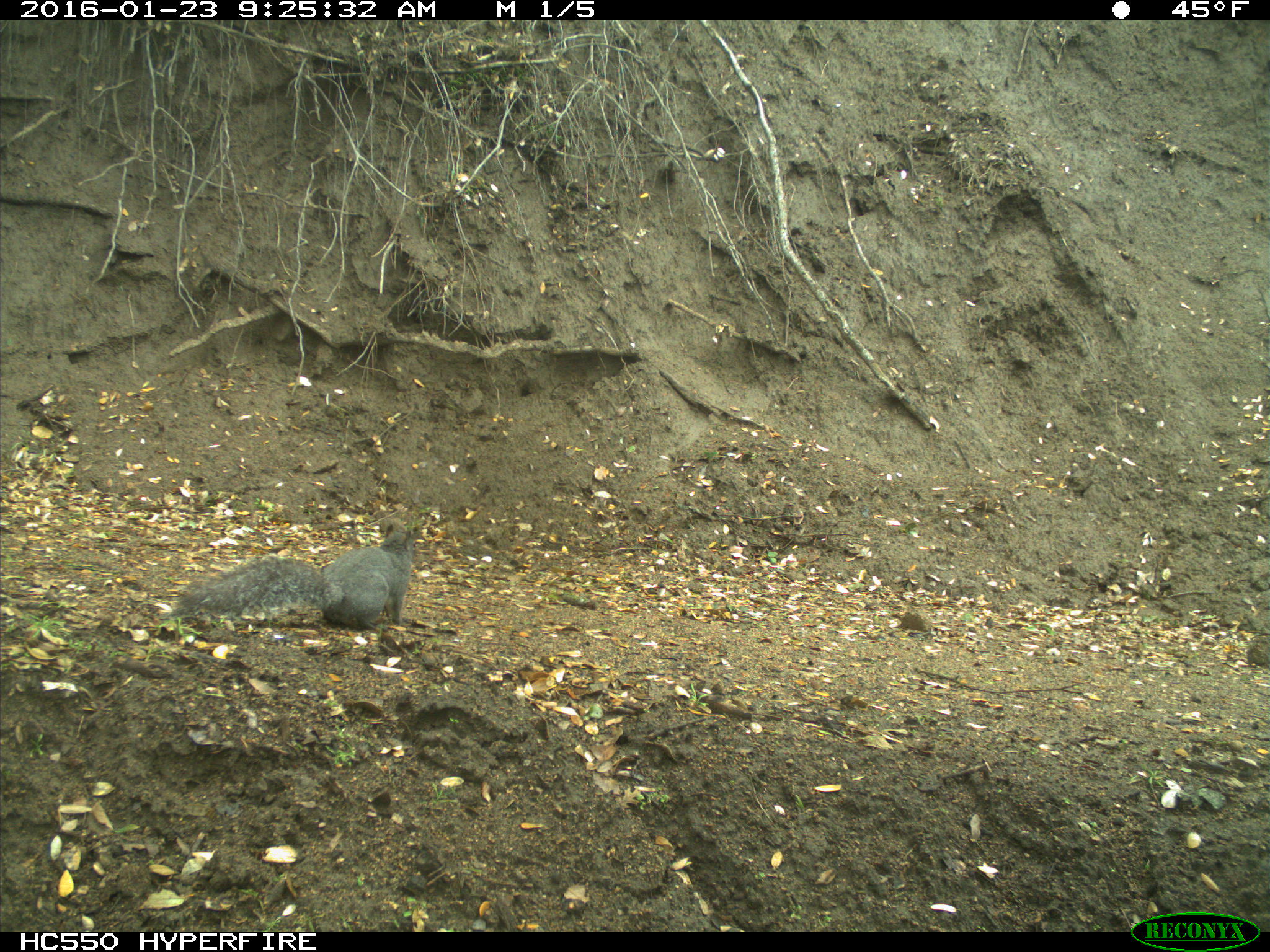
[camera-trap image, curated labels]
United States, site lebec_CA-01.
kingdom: Animalia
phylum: Chordata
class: Mammalia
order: Rodentia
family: Sciuridae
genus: Sciurus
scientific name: Sciurus carolinensis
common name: eastern gray squirrel